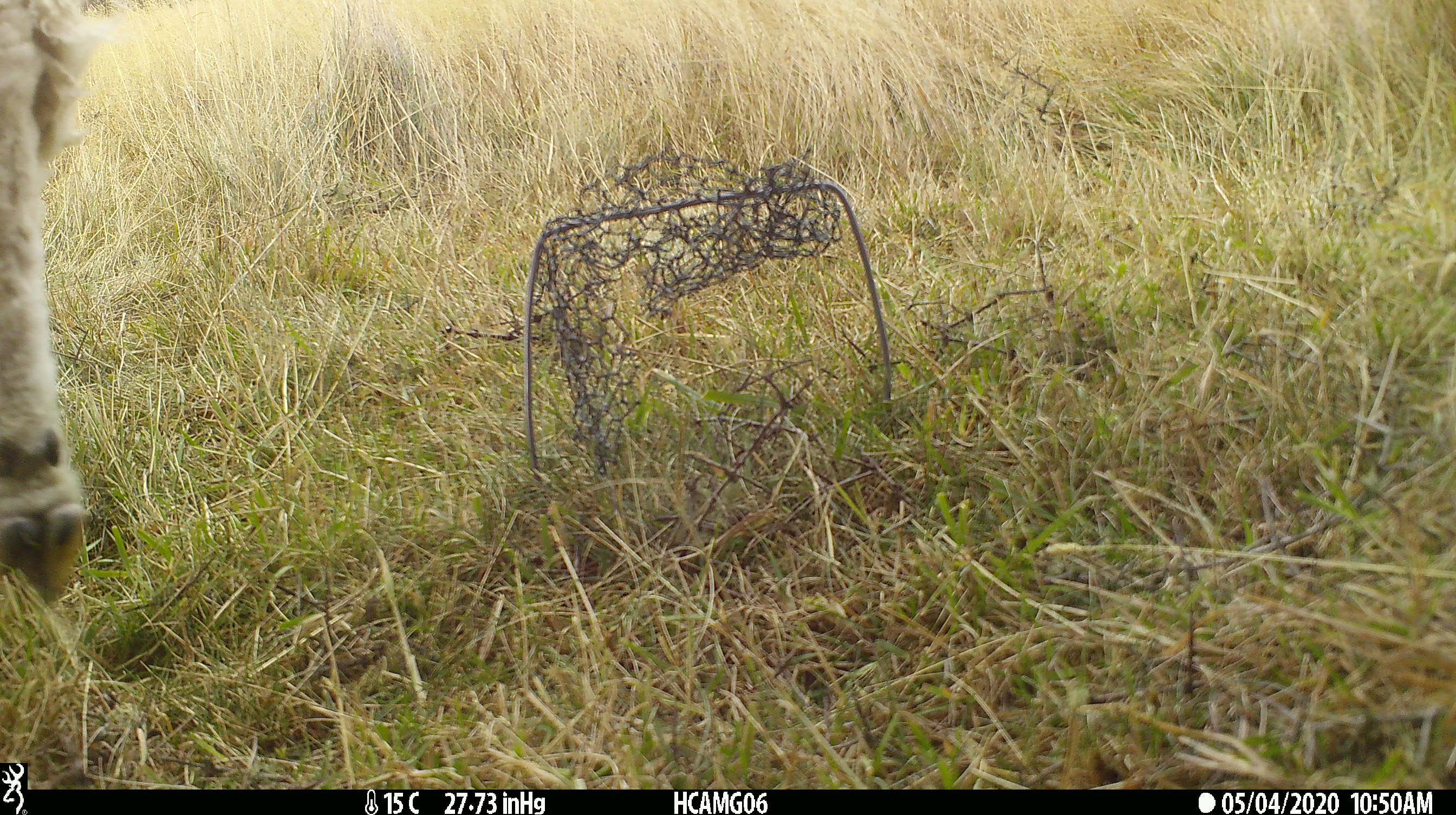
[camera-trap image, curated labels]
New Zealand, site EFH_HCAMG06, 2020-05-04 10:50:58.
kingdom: Animalia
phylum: Chordata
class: Mammalia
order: Artiodactyla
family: Bovidae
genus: Ovis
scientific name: Ovis aries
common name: domestic sheep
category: sheep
Sheep (domestic sheep) (Ovis aries).